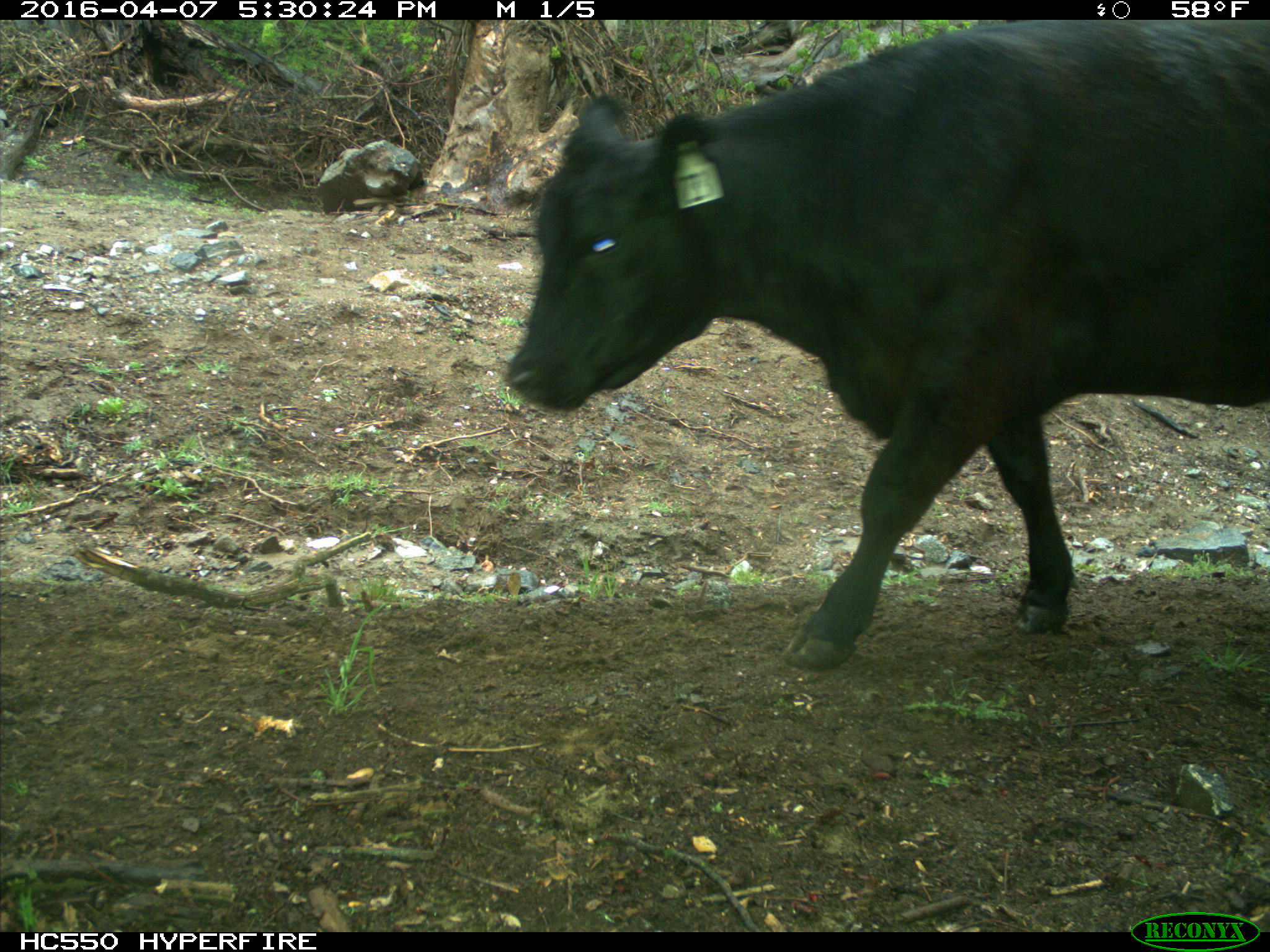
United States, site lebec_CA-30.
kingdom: Animalia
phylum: Chordata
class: Mammalia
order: Artiodactyla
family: Bovidae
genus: Bos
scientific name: Bos taurus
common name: domestic cow